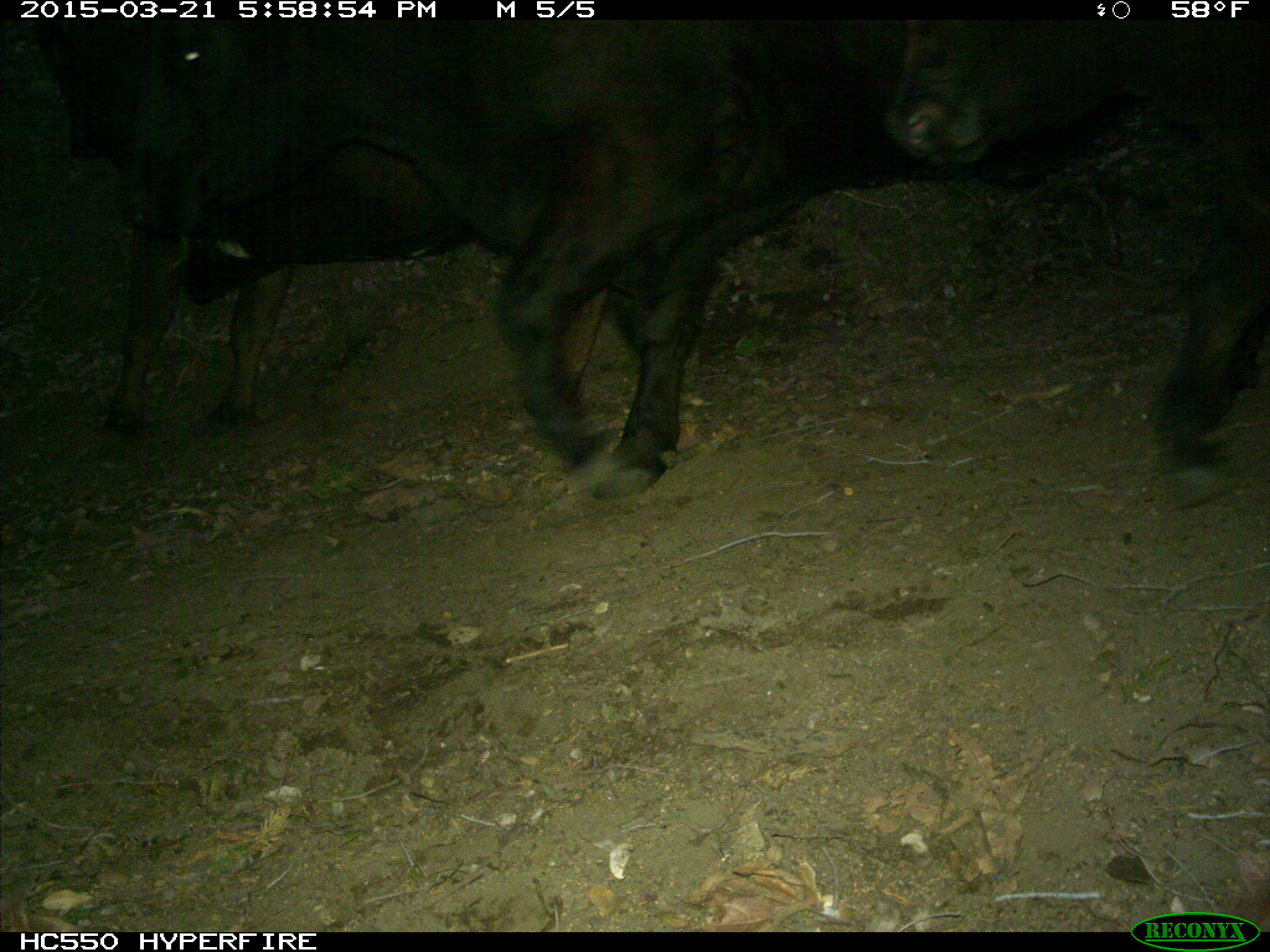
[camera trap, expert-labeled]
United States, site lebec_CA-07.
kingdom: Animalia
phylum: Chordata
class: Mammalia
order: Artiodactyla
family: Bovidae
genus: Bos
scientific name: Bos taurus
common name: domestic cow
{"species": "Bos taurus (domestic cow)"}